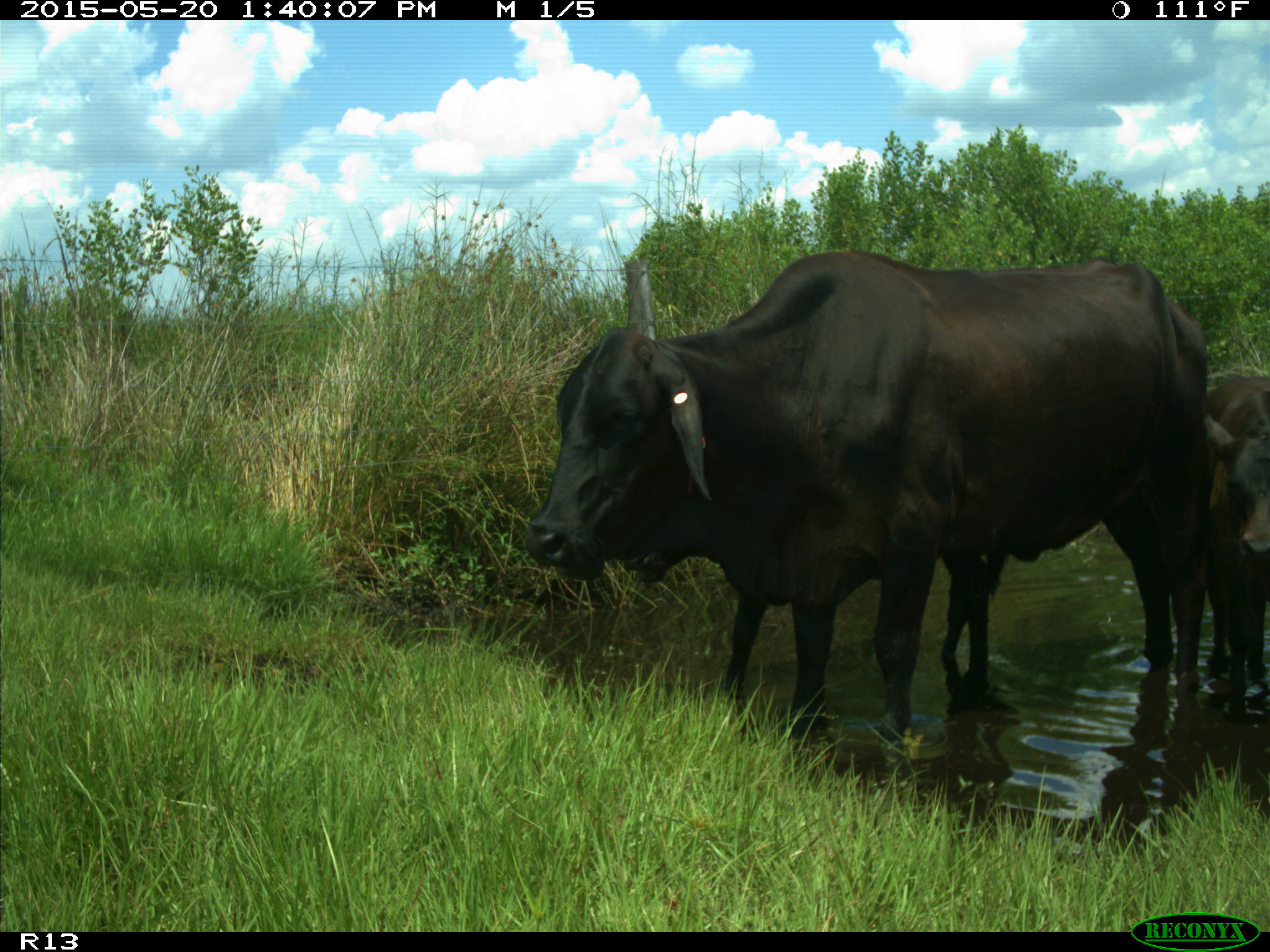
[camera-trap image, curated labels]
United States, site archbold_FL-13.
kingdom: Animalia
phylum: Chordata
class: Mammalia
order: Artiodactyla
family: Bovidae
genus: Bos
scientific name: Bos taurus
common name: domestic cow